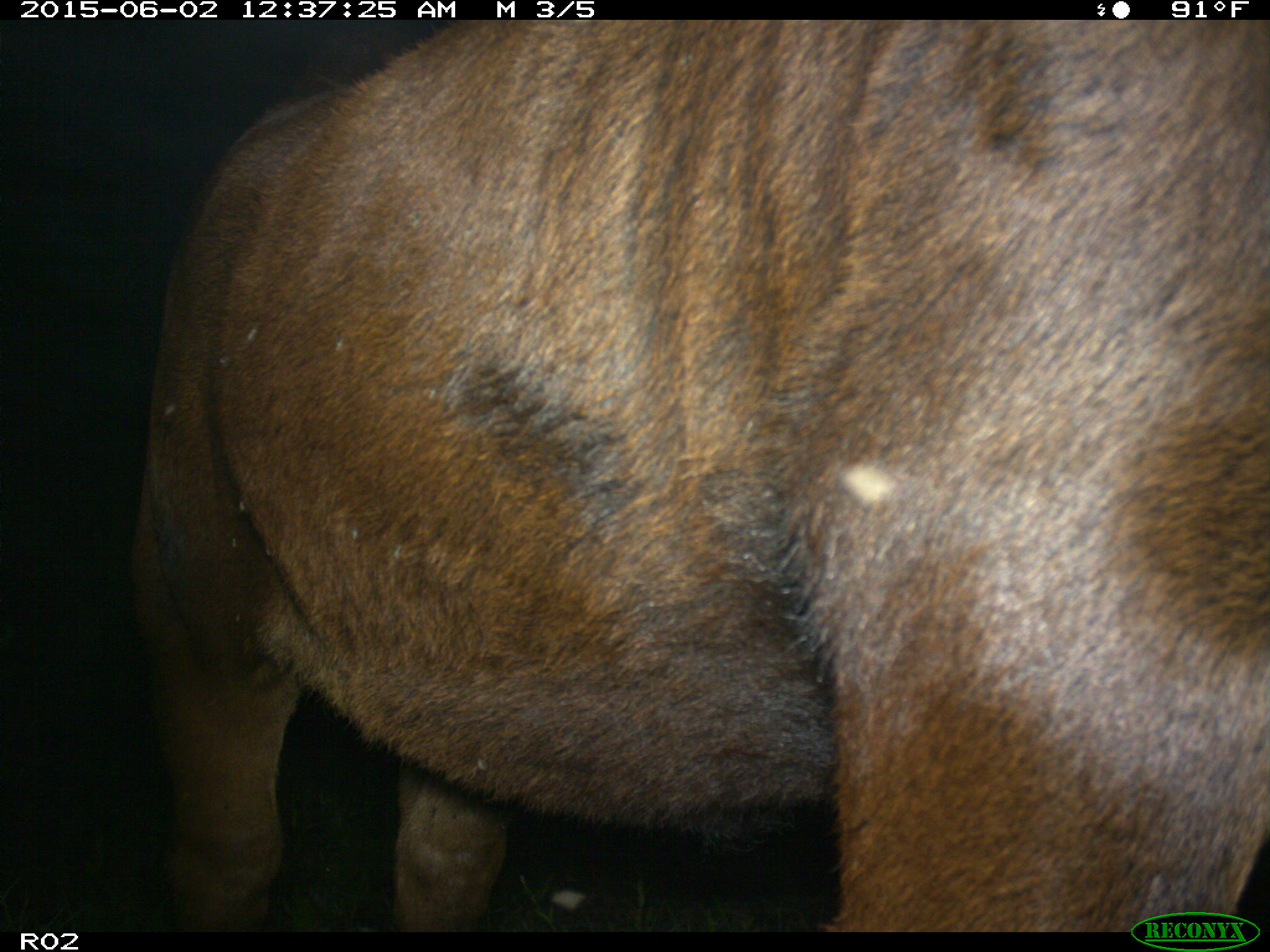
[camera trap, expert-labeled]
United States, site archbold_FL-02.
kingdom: Animalia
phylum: Chordata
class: Mammalia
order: Artiodactyla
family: Bovidae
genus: Bos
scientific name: Bos taurus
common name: domestic cow